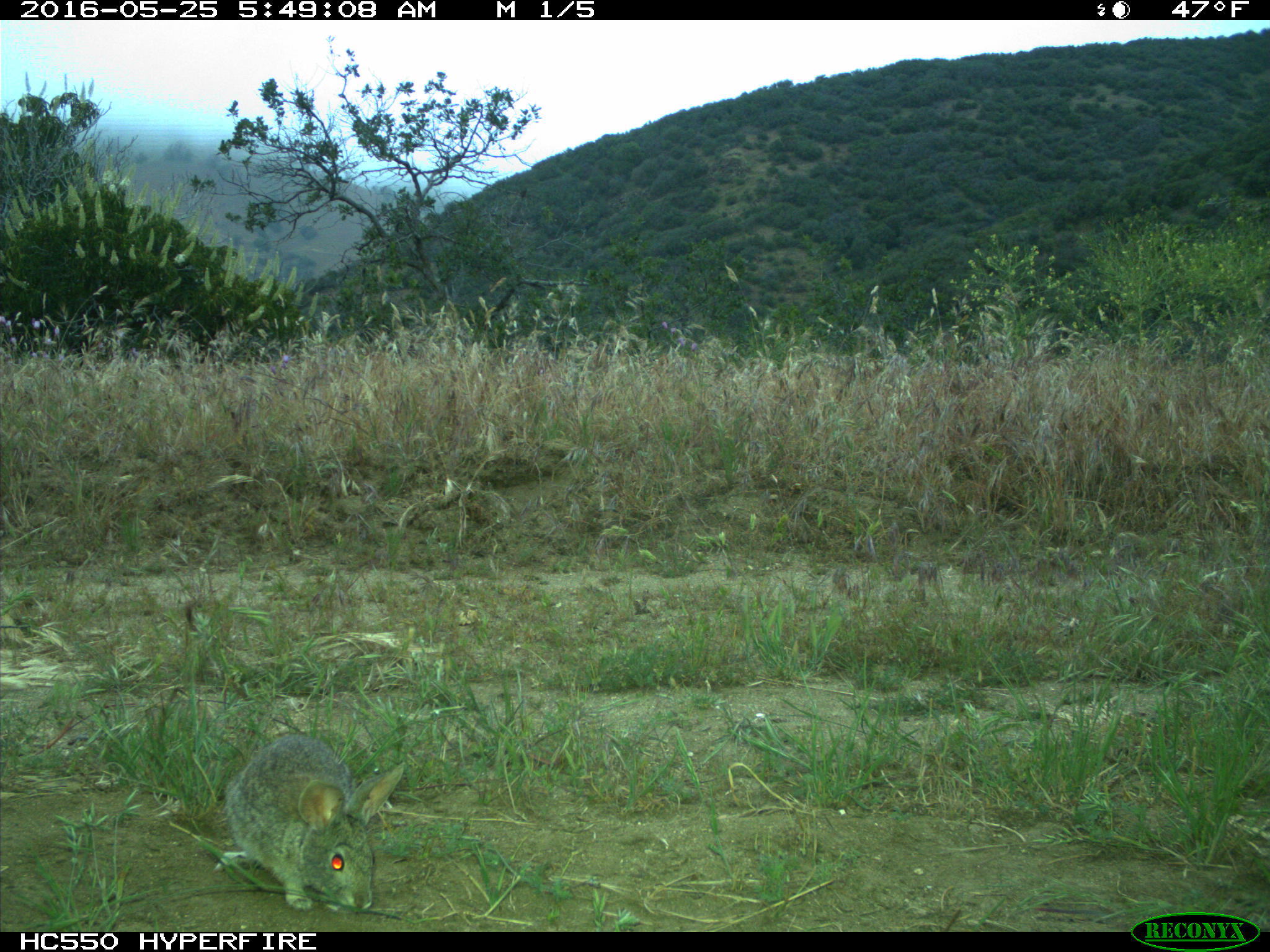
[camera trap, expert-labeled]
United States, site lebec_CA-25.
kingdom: Animalia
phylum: Chordata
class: Mammalia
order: Lagomorpha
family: Leporidae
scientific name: Leporidae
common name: rabbits and hares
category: unidentified rabbit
Unidentified rabbit (rabbits and hares) (Leporidae).